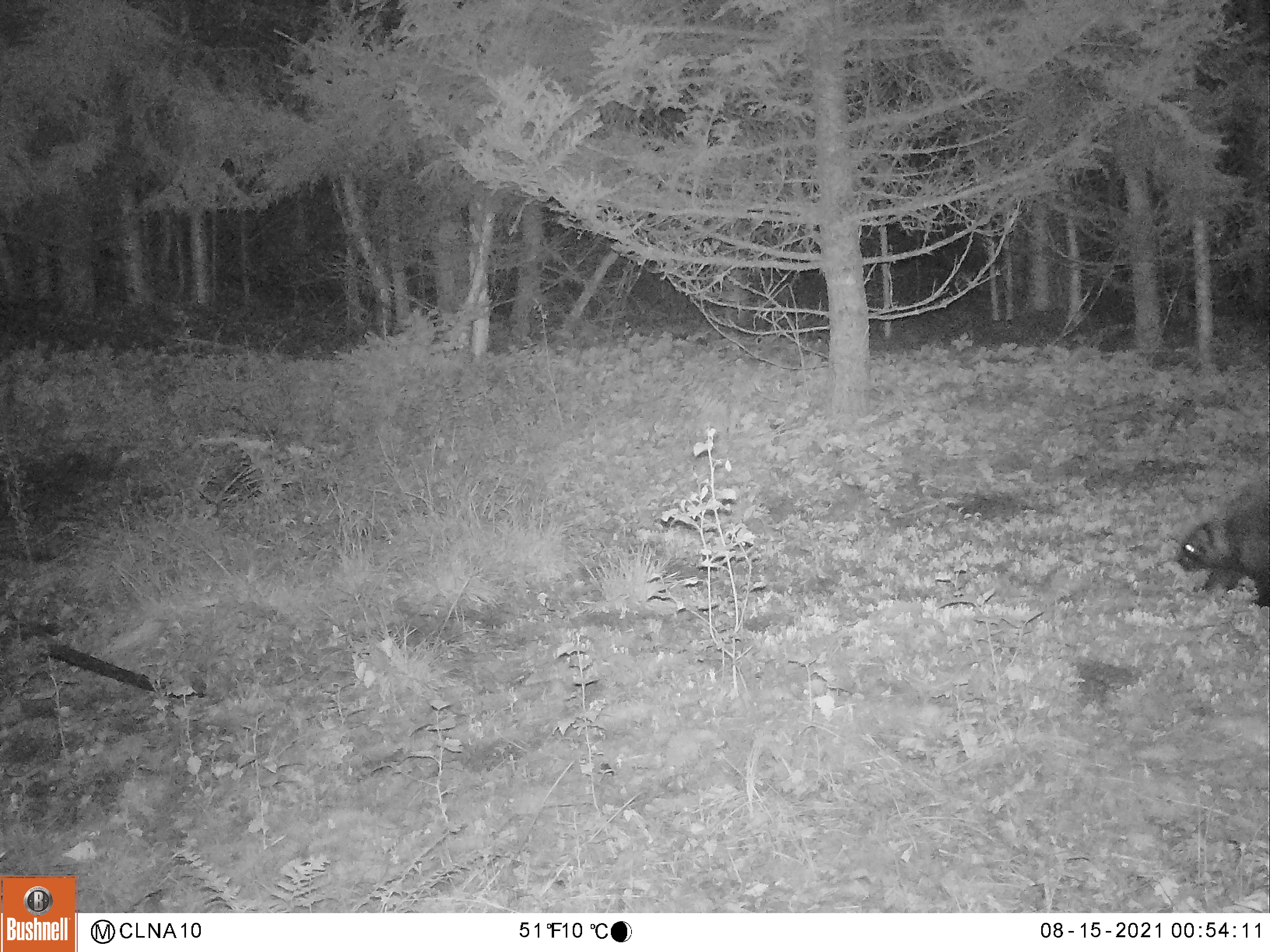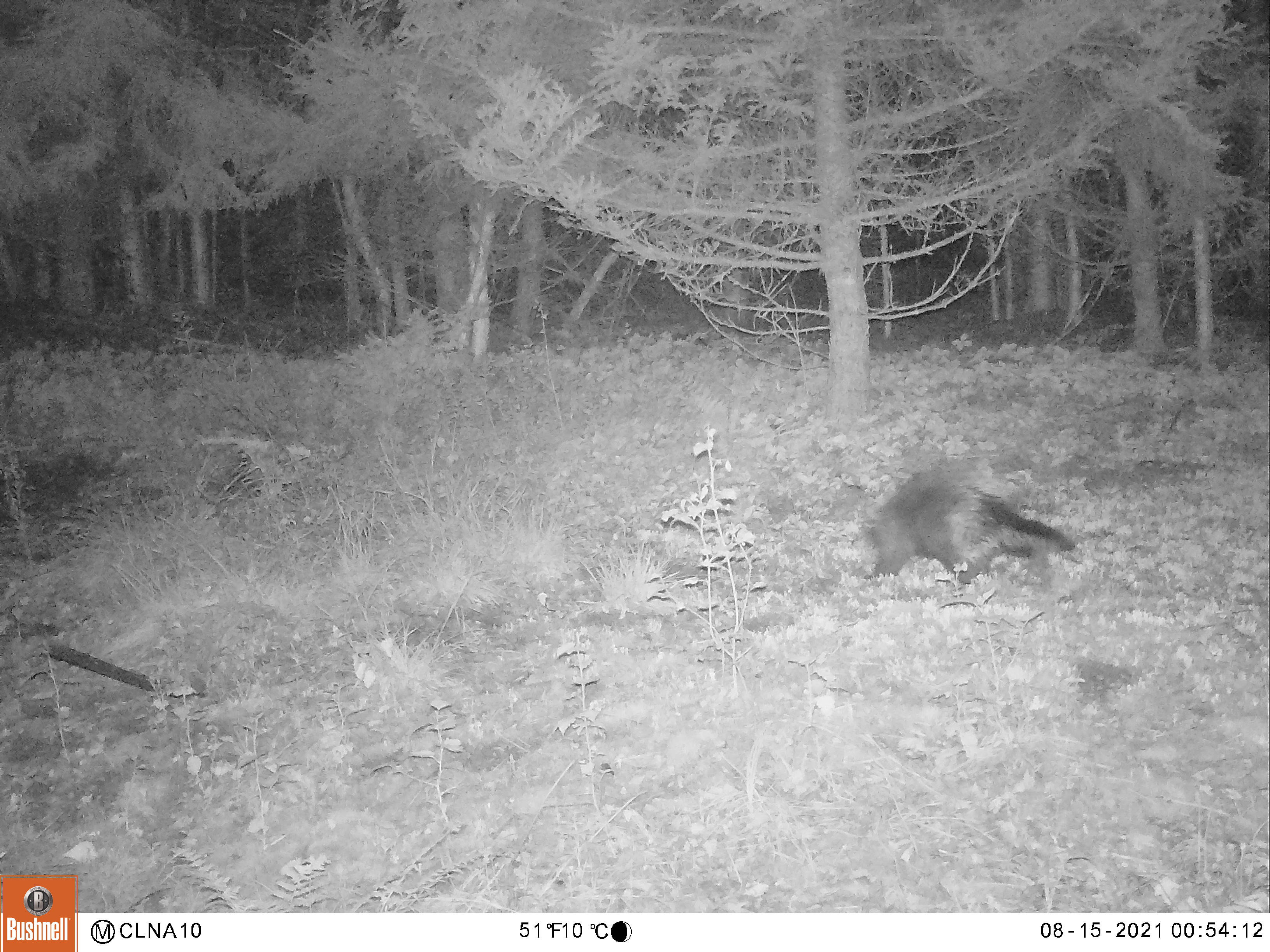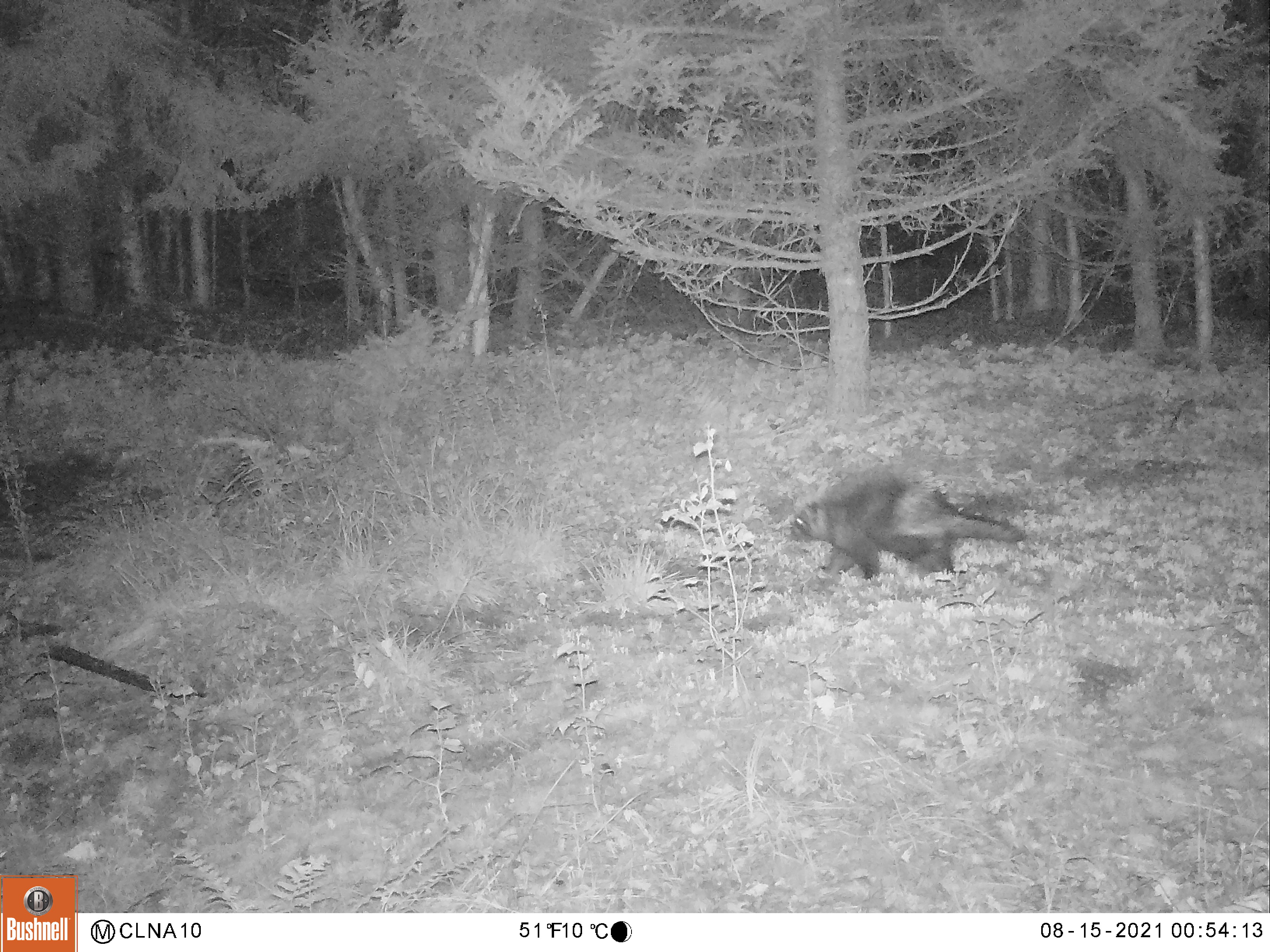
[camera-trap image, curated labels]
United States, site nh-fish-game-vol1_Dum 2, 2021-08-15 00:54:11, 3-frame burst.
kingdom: Animalia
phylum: Chordata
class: Mammalia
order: Rodentia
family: Erethizontidae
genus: Erethizon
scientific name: Erethizon dorsatum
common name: porcupine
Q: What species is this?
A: Porcupine (Erethizon dorsatum).